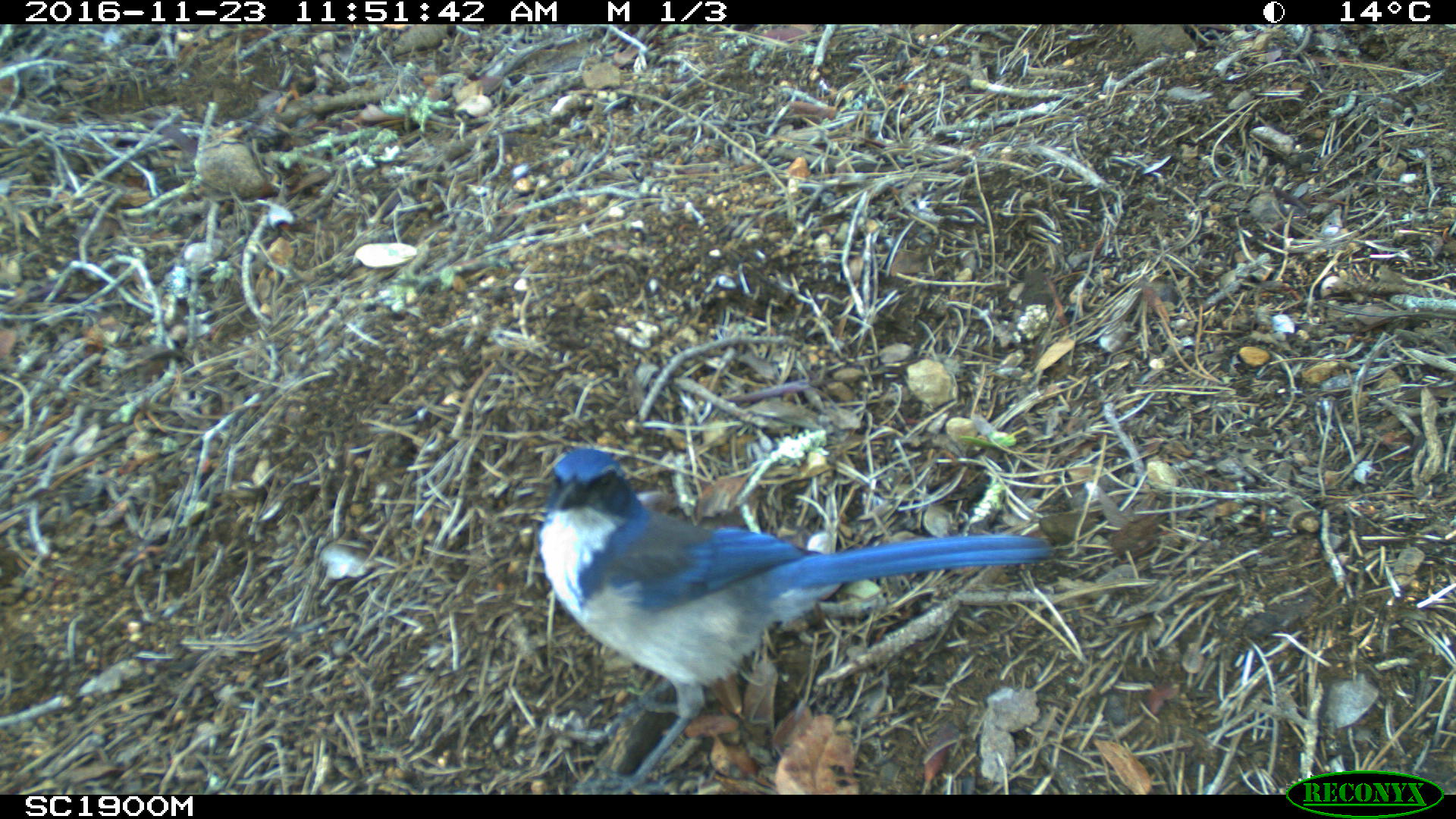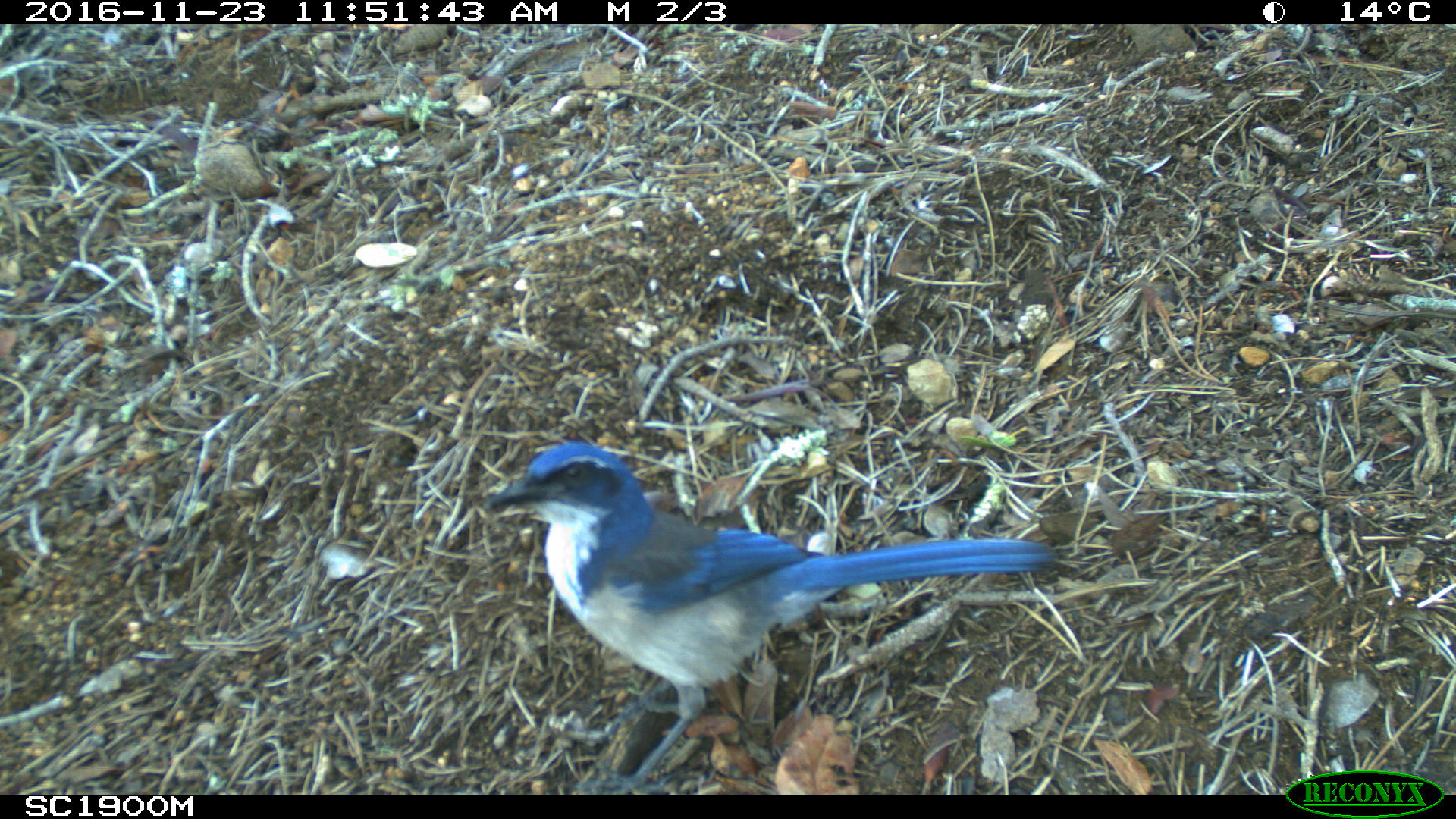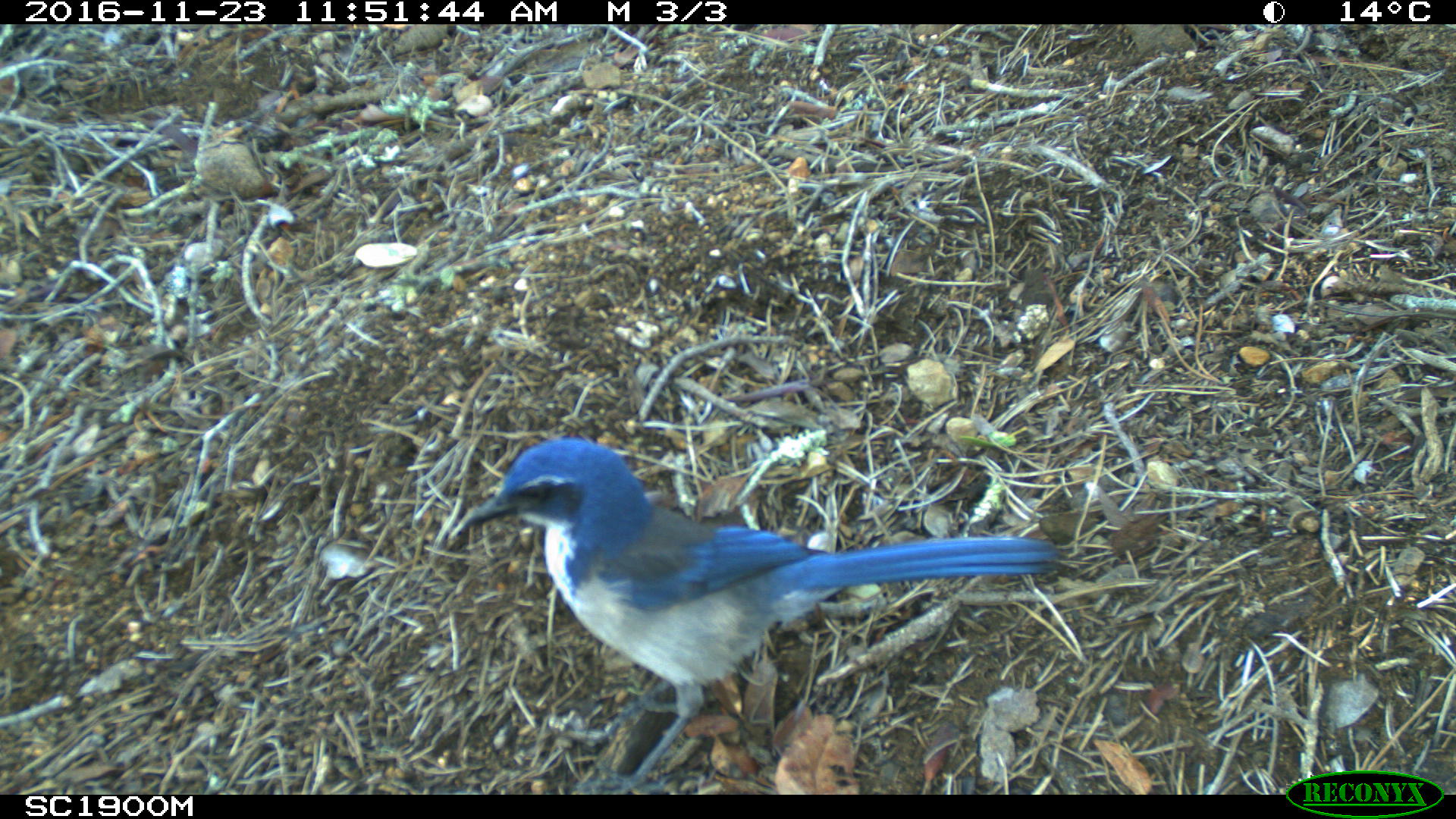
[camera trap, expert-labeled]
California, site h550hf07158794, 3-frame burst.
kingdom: Animalia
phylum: Chordata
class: Aves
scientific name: Aves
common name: bird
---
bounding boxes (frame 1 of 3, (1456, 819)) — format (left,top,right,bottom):
bird: (531,447,1053,795)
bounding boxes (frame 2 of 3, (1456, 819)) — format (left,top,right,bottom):
bird: (480,441,1056,794)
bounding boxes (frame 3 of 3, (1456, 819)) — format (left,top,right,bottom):
bird: (459,438,1059,795)